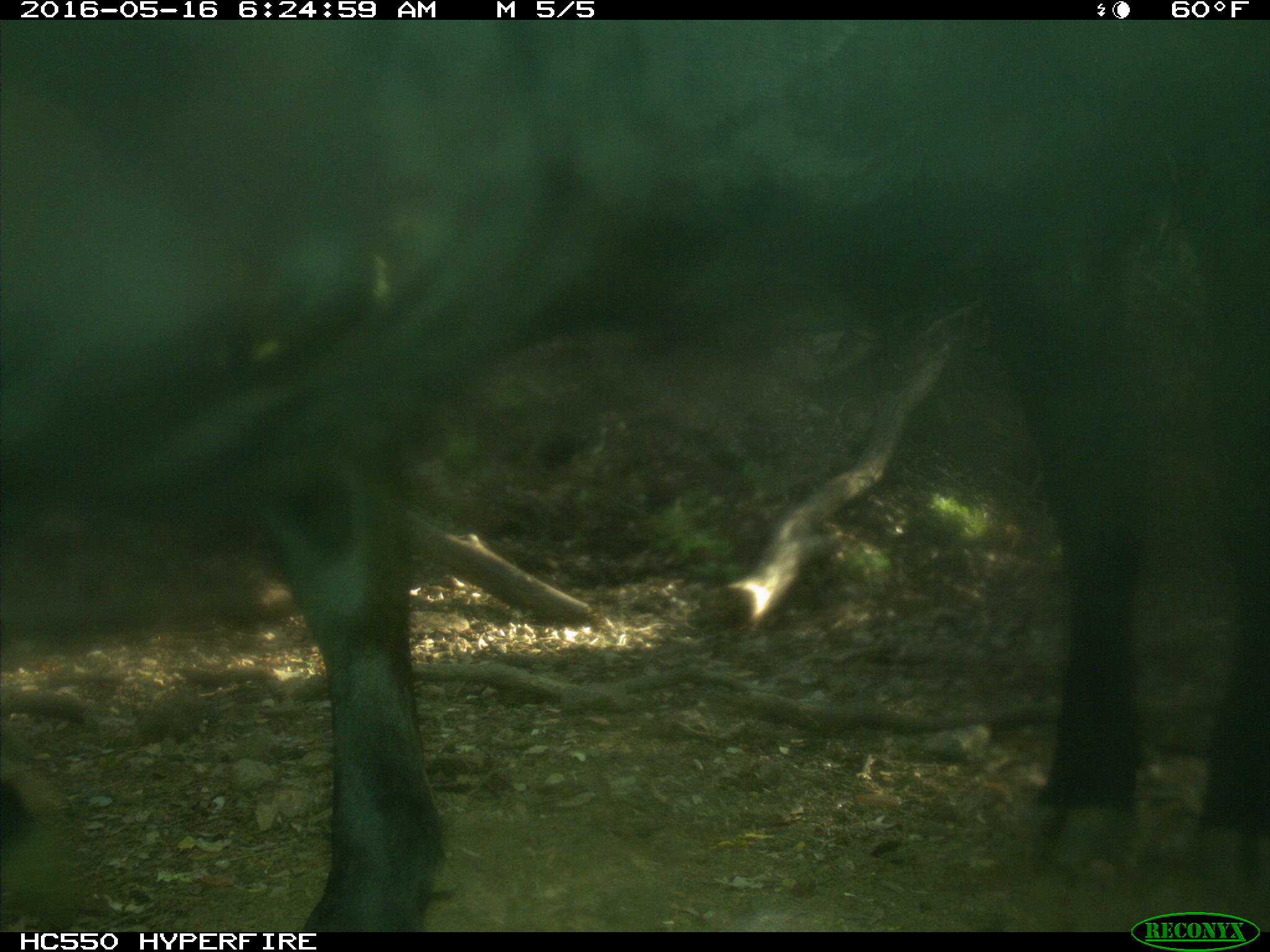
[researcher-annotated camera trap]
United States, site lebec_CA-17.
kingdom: Animalia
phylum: Chordata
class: Mammalia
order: Artiodactyla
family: Bovidae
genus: Bos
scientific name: Bos taurus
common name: domestic cow